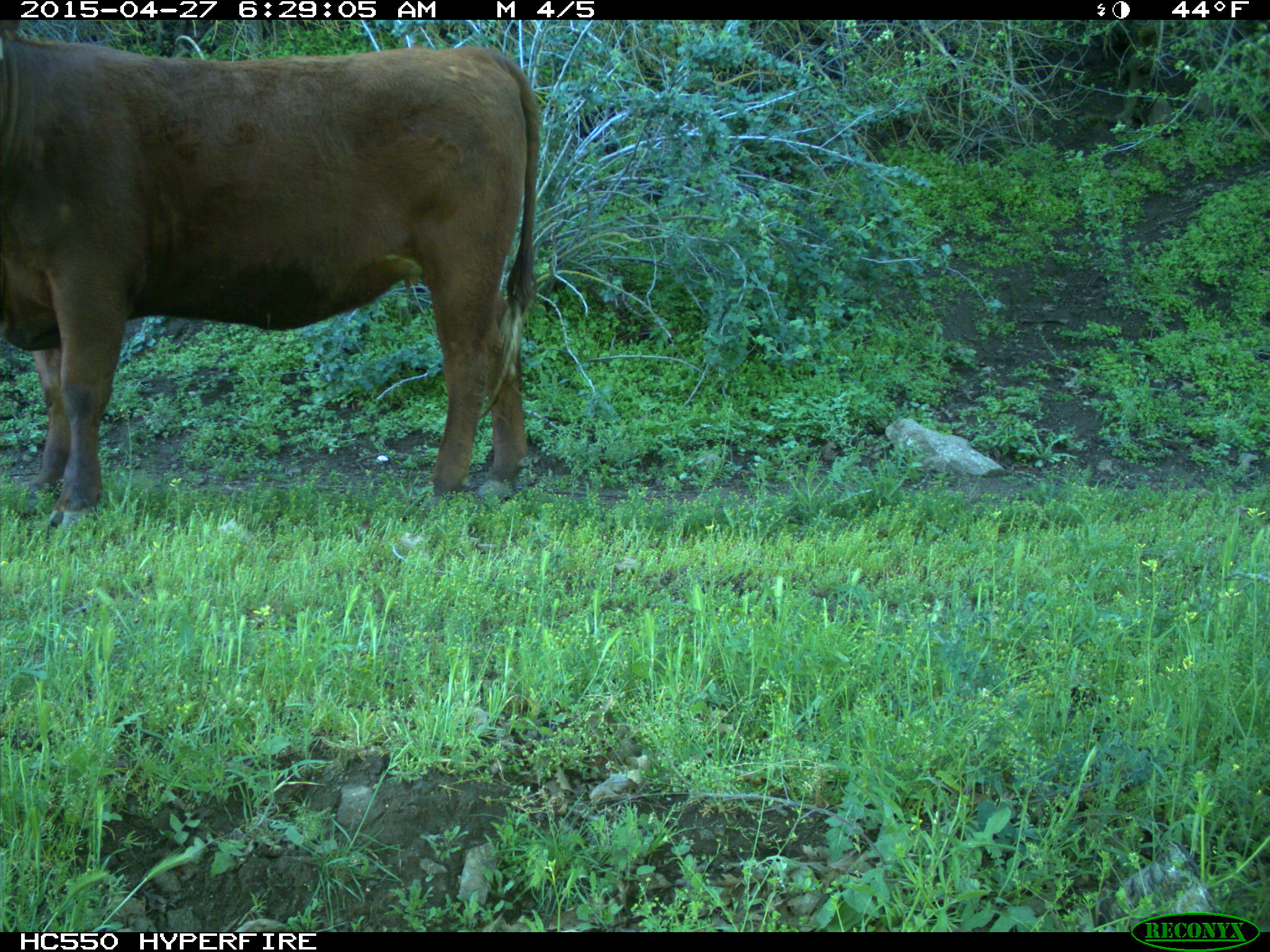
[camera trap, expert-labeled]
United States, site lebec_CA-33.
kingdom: Animalia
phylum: Chordata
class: Mammalia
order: Artiodactyla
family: Bovidae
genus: Bos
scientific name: Bos taurus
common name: domestic cow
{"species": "Bos taurus (domestic cow)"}